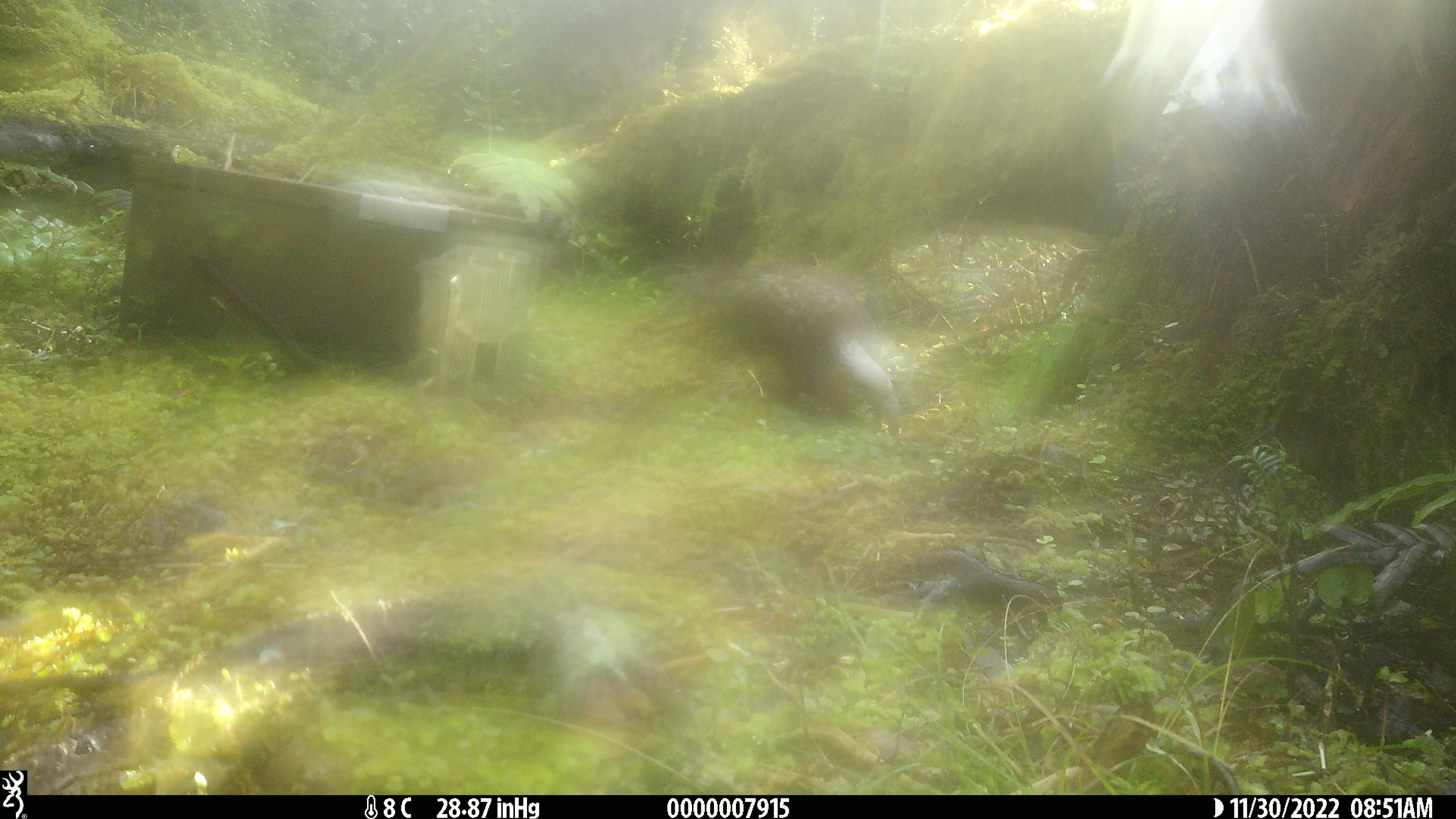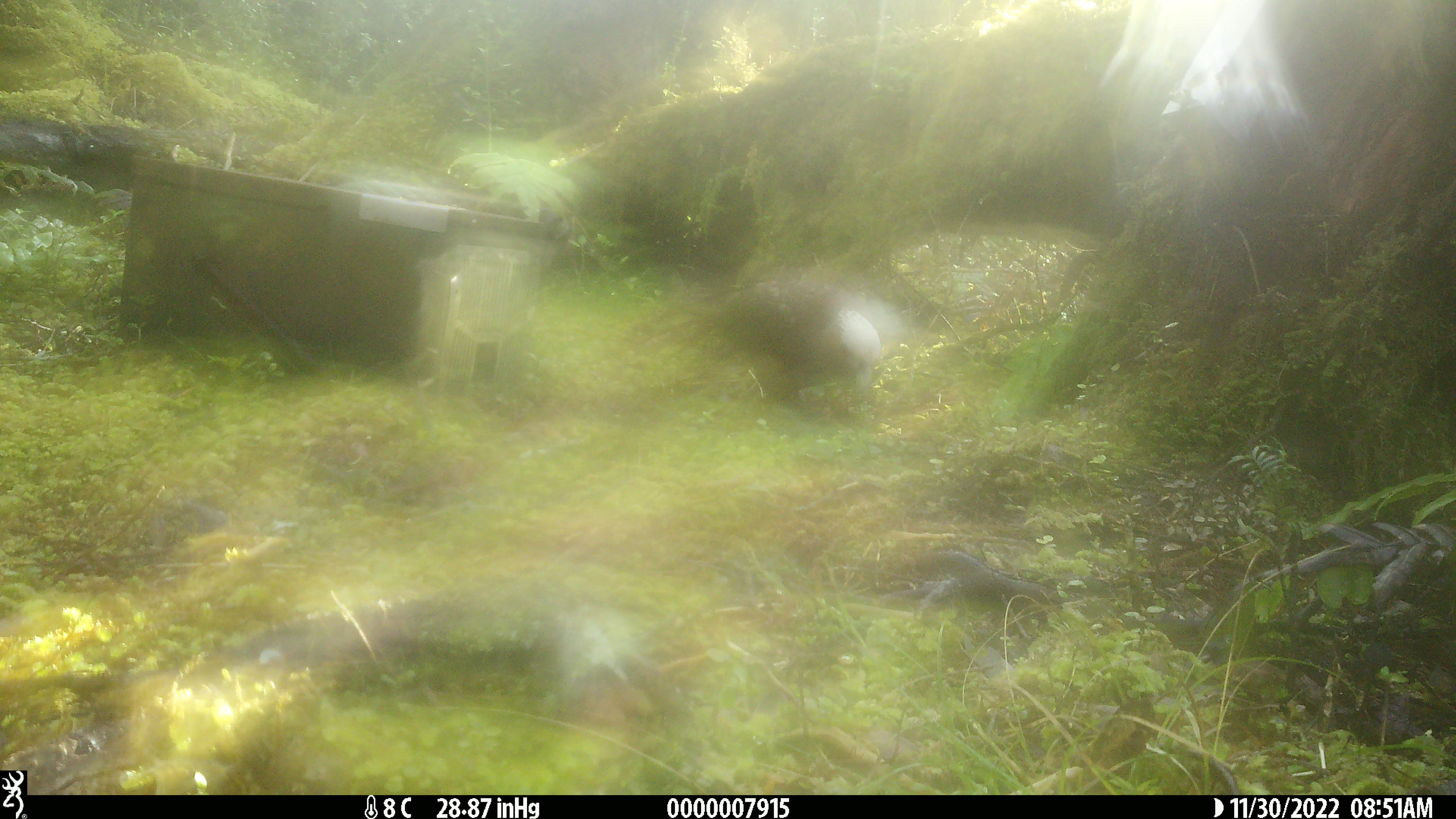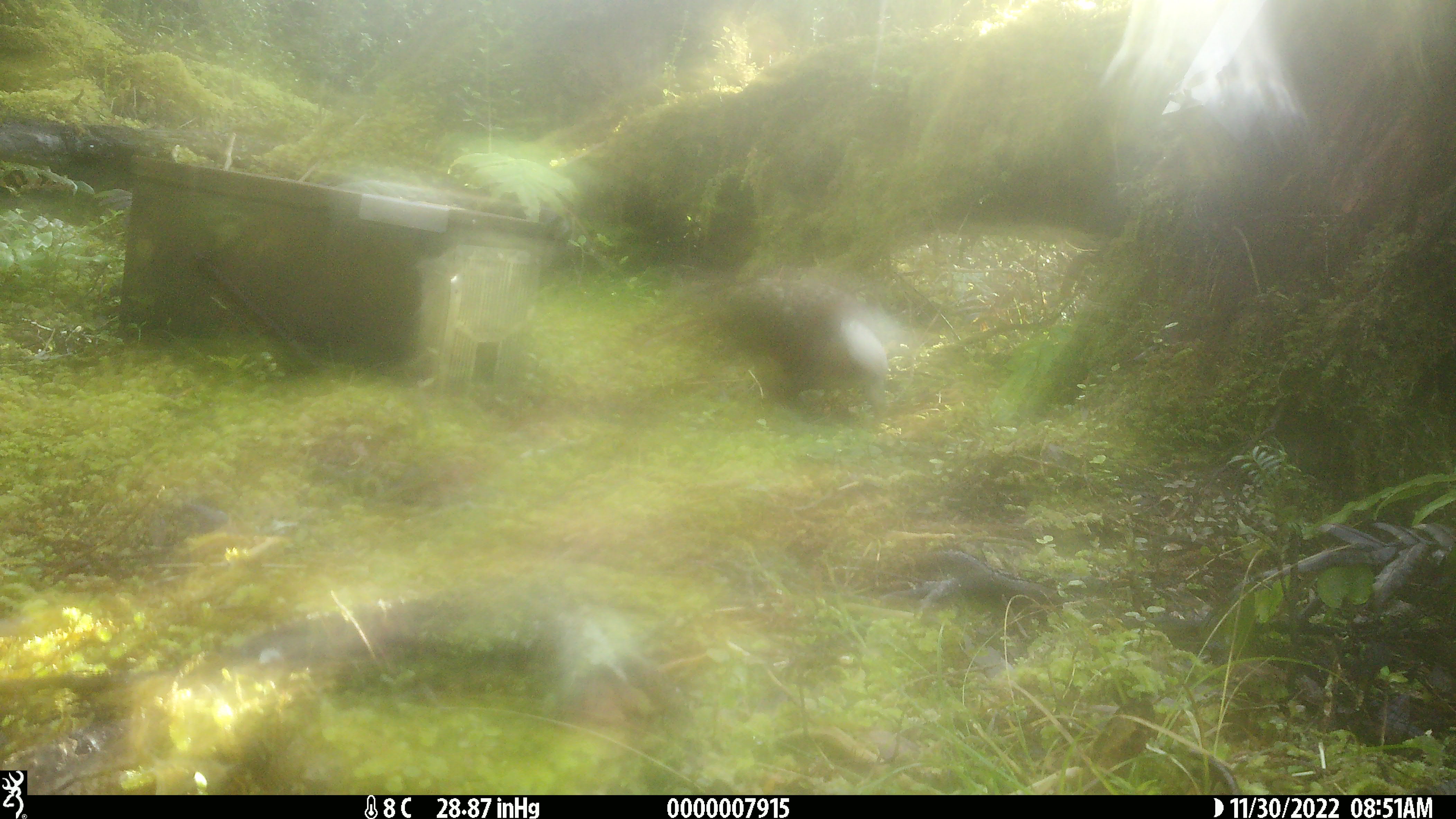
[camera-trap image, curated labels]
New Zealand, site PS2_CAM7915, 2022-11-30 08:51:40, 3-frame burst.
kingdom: Animalia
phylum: Chordata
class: Aves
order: Psittaciformes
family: Strigopidae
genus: Nestor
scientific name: Nestor meridionalis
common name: kaka